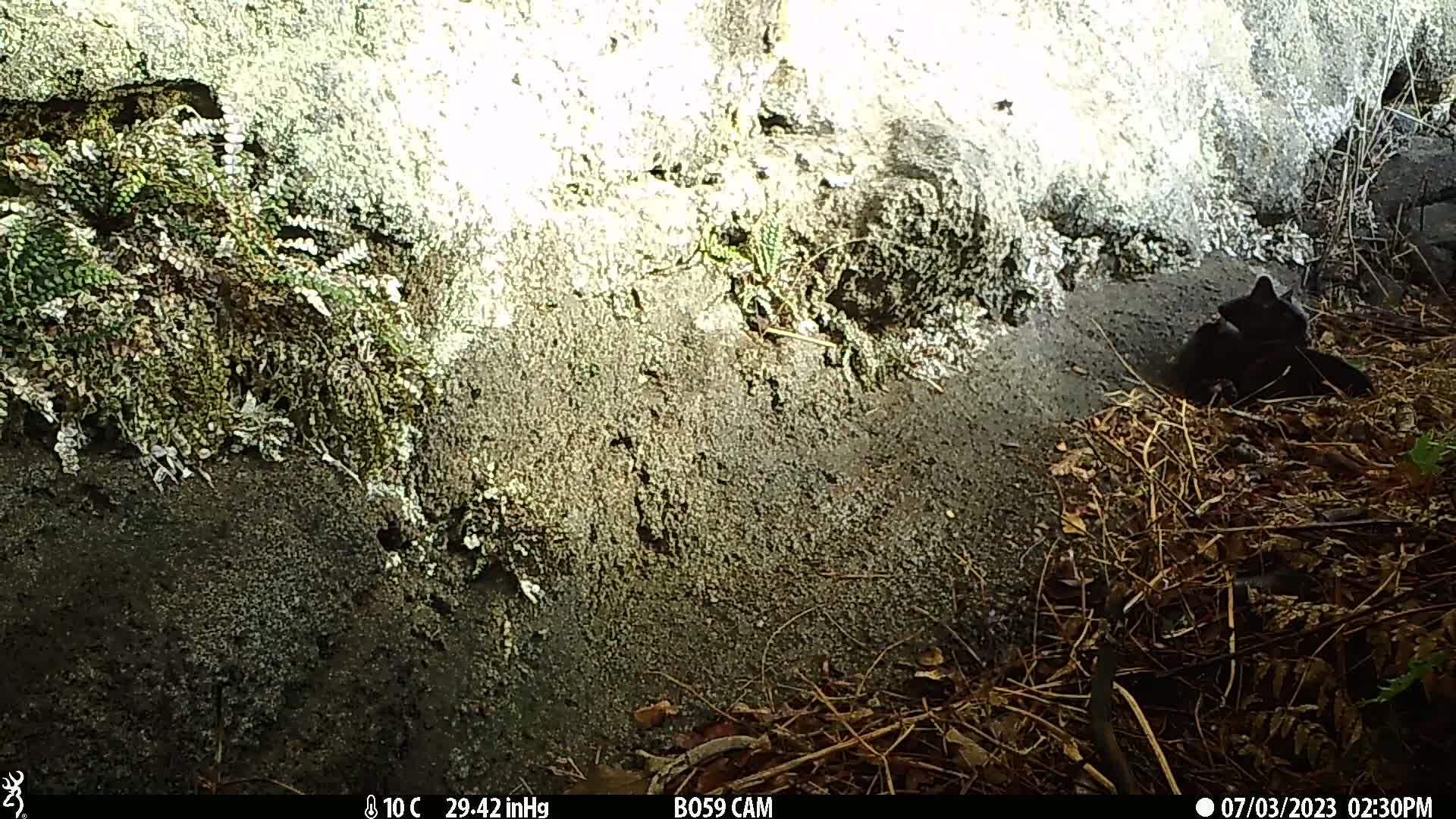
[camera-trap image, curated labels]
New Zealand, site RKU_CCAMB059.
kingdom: Animalia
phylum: Chordata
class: Mammalia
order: Carnivora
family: Felidae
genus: Felis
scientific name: Felis catus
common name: domestic cat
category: cat